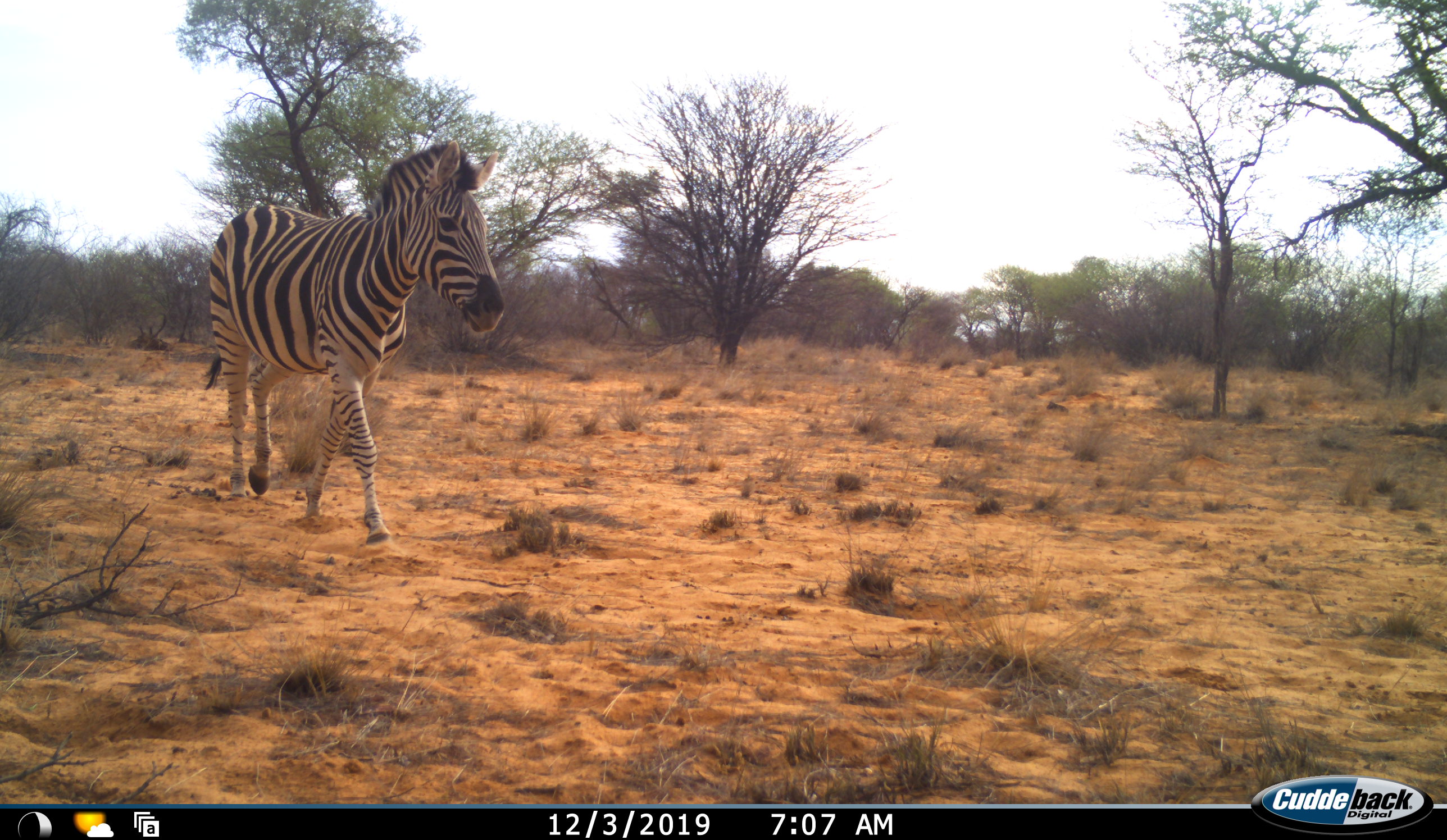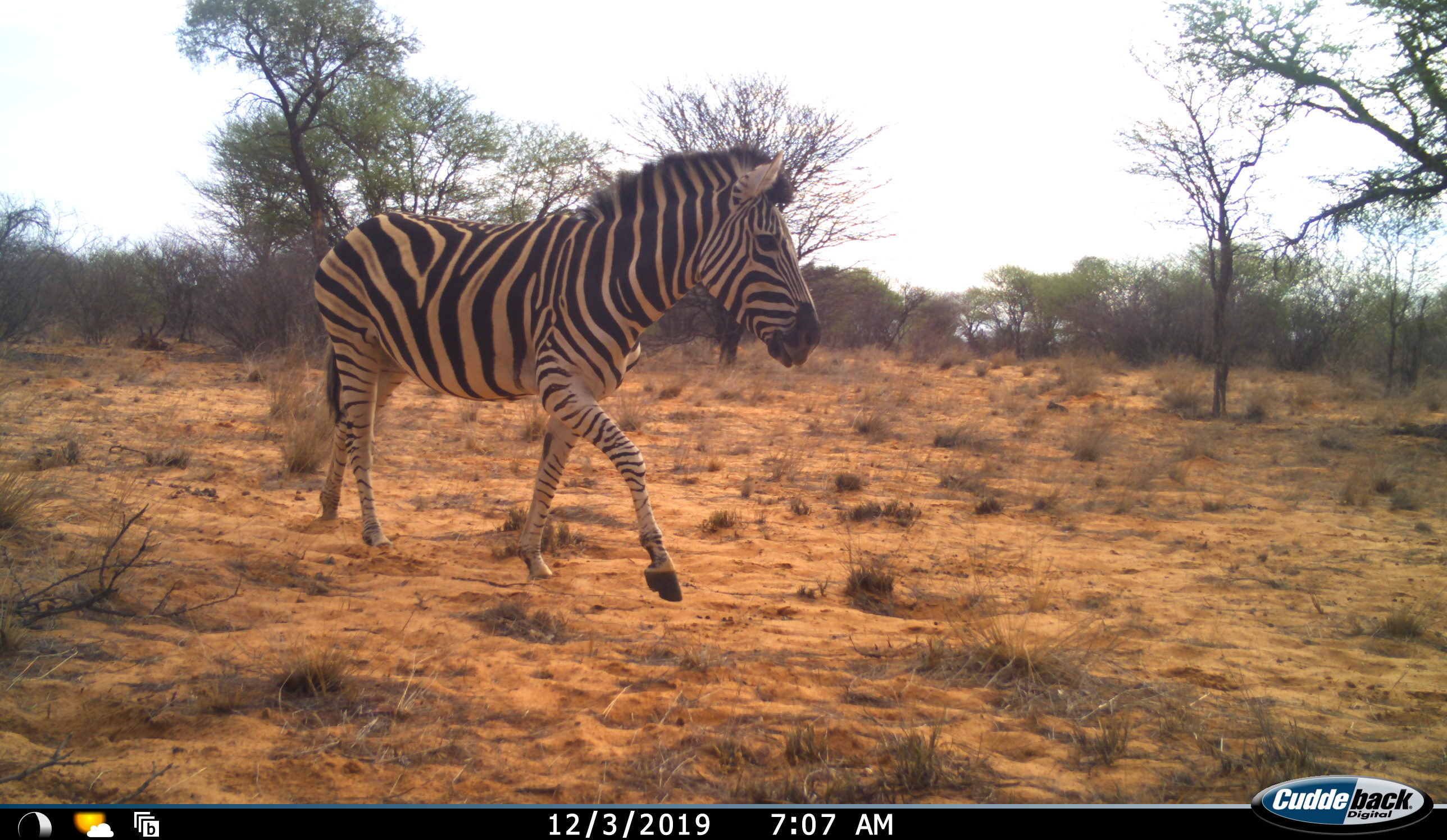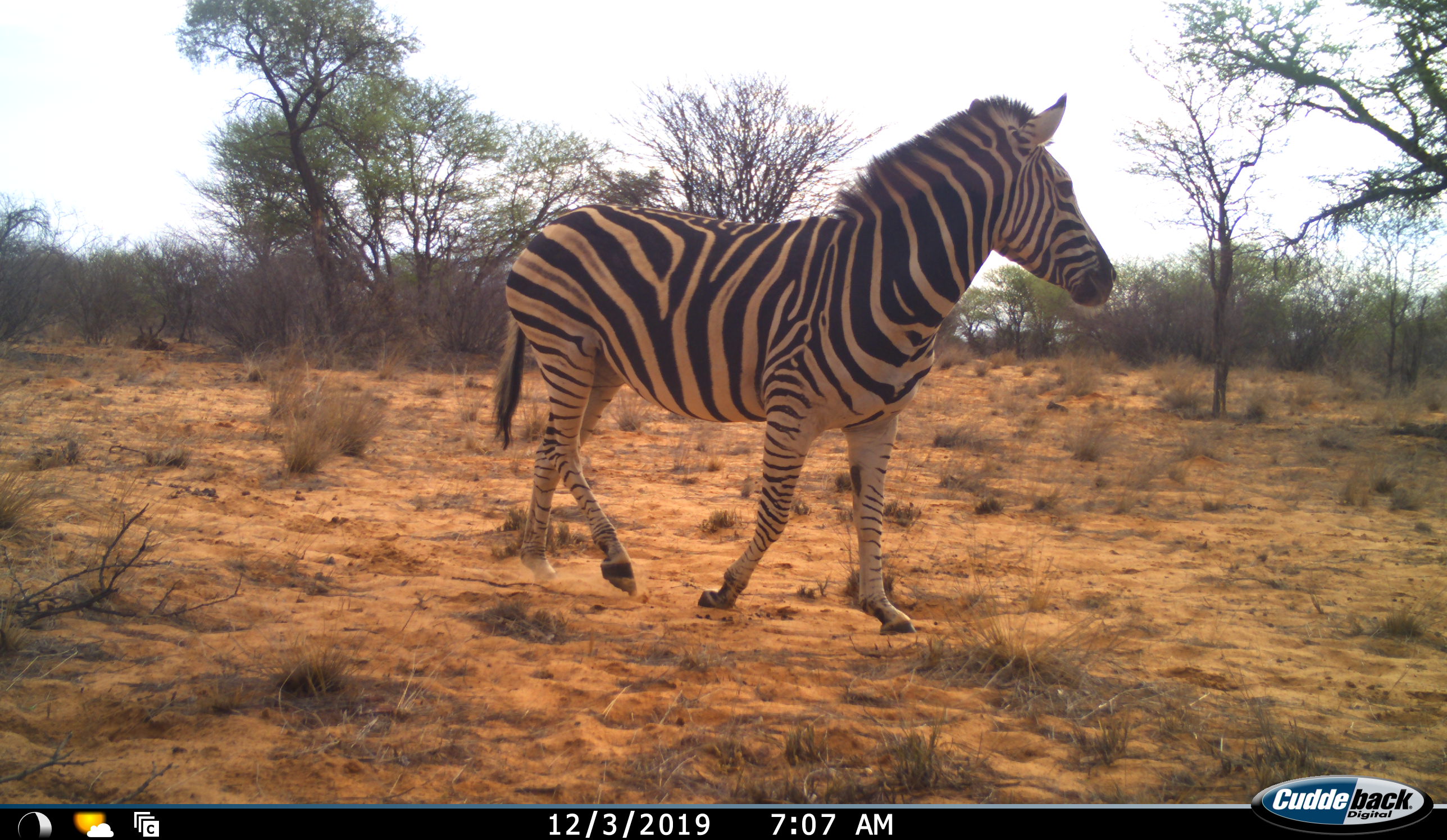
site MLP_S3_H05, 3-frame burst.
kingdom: Animalia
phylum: Chordata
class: Mammalia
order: Perissodactyla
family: Equidae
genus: Equus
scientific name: Equus quagga burchellii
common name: burchell's zebra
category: zebraburchells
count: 1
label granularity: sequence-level